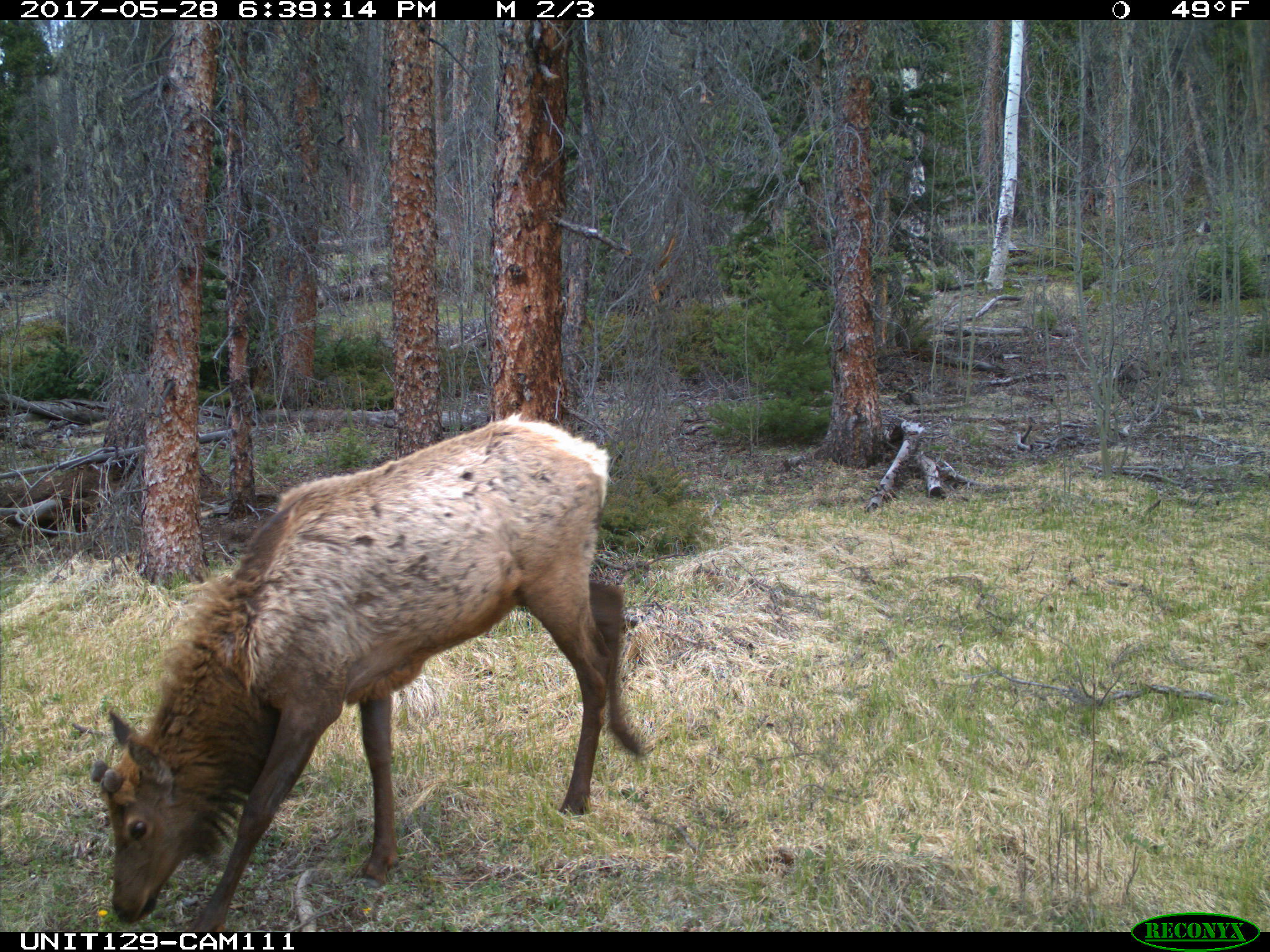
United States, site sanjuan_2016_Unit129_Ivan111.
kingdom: Animalia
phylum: Chordata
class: Mammalia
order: Artiodactyla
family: Cervidae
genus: Cervus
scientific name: Cervus elaphus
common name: red deer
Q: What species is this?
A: Cervus elaphus (red deer).